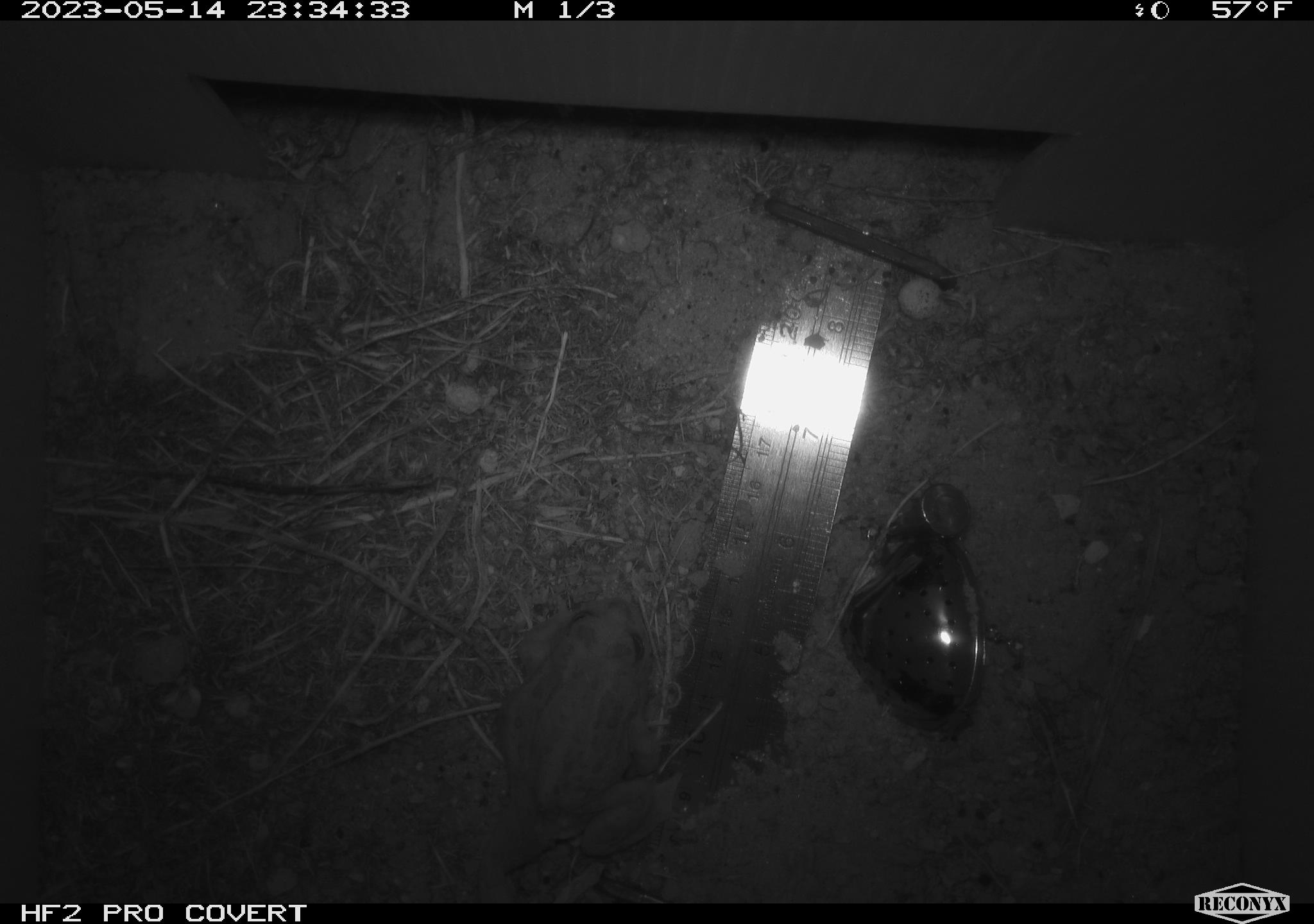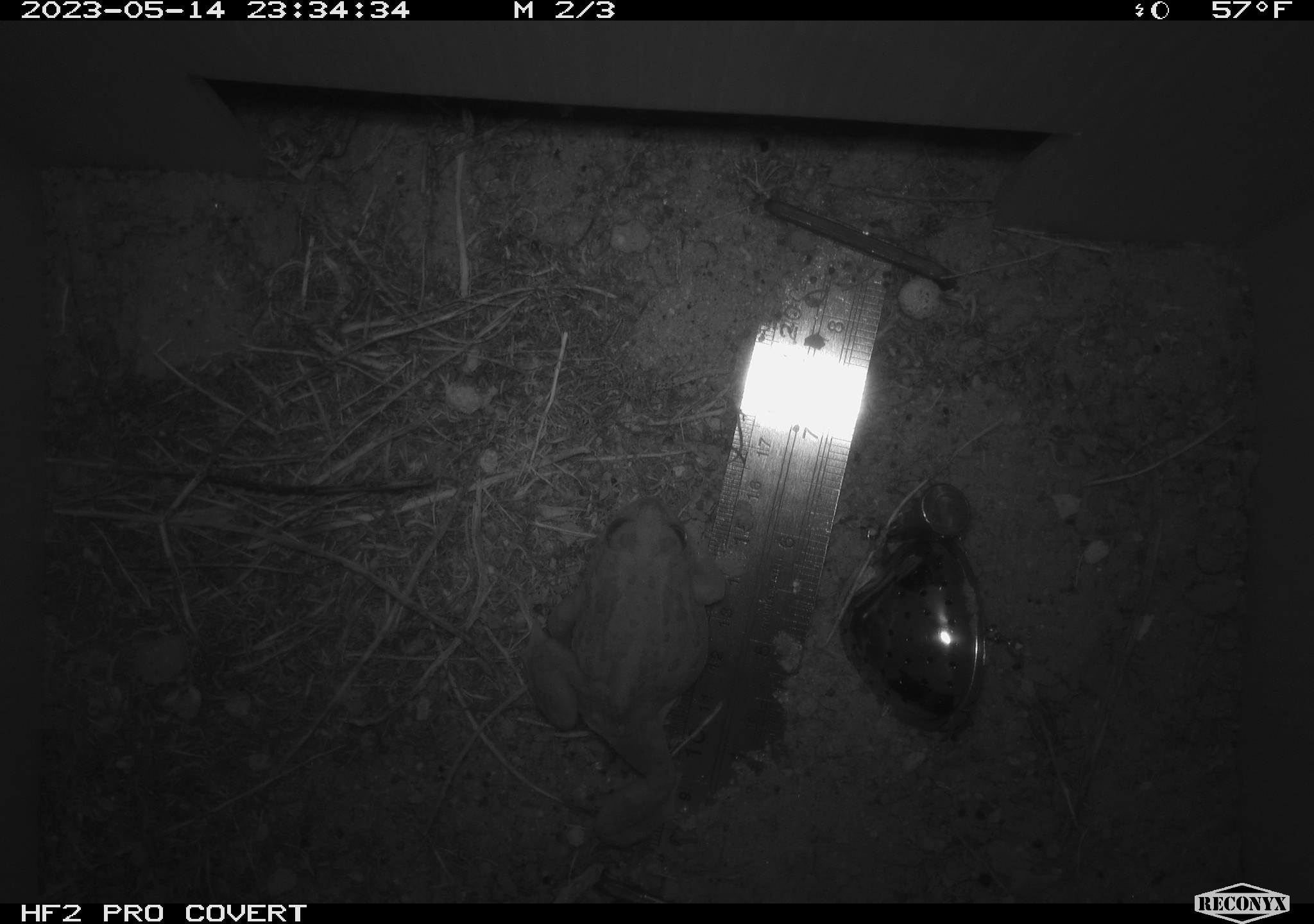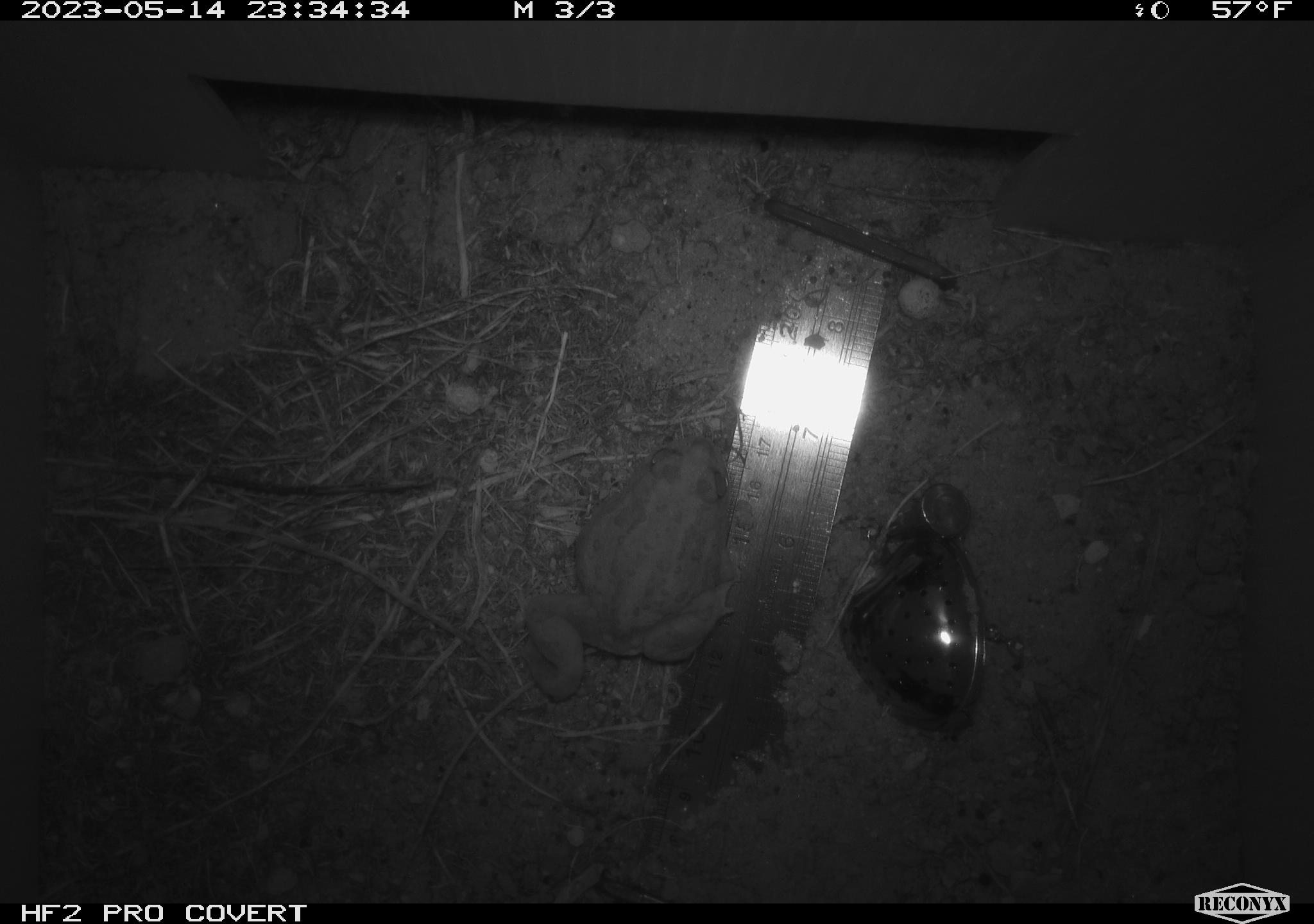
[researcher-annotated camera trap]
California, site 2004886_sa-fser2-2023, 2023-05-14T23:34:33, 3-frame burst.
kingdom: Animalia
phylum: Chordata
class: Amphibia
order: Anura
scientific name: Anura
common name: frogs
Frogs (Anura).